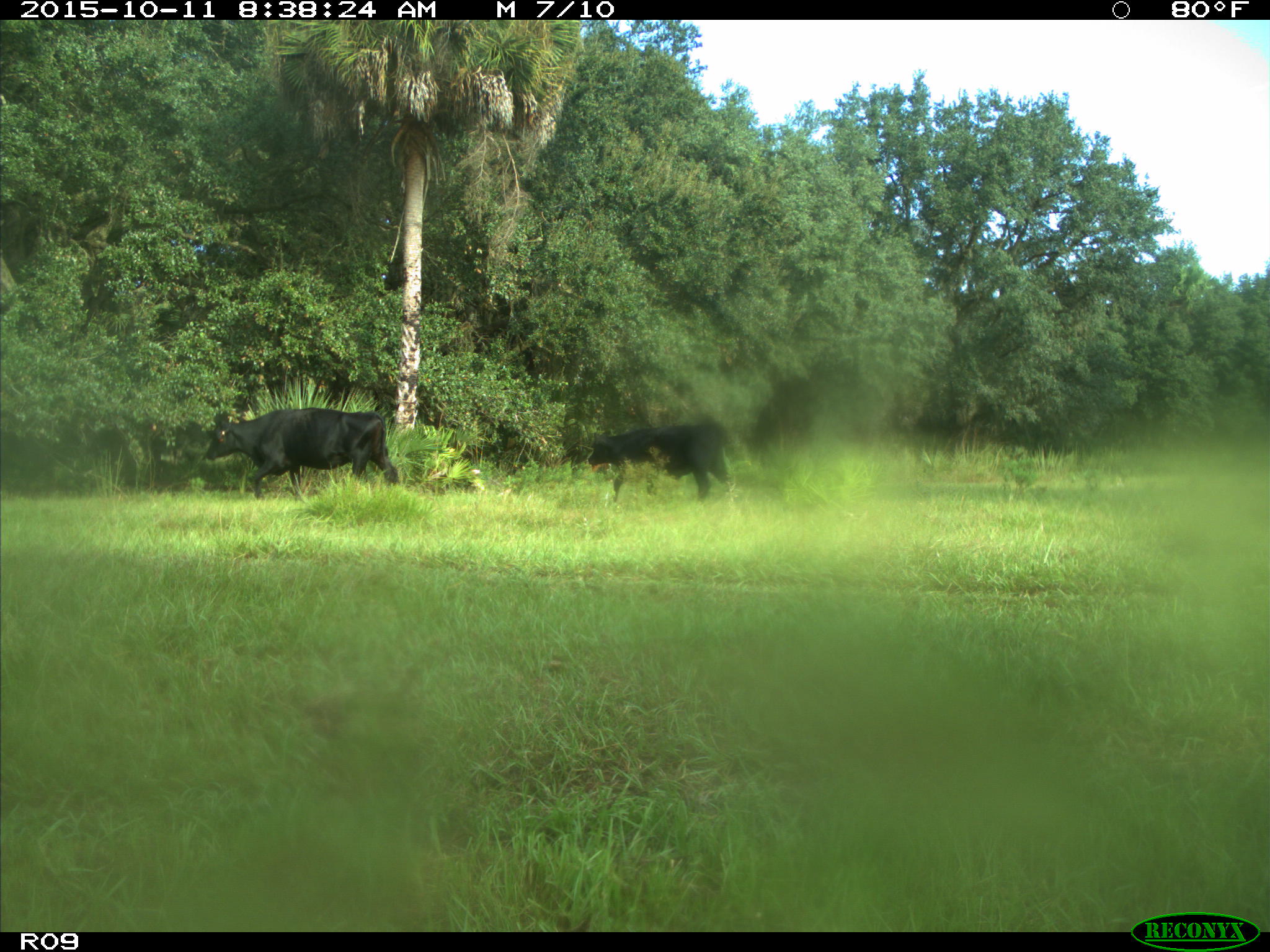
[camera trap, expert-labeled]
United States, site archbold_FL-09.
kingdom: Animalia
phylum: Chordata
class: Mammalia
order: Artiodactyla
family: Bovidae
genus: Bos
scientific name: Bos taurus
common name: domestic cow